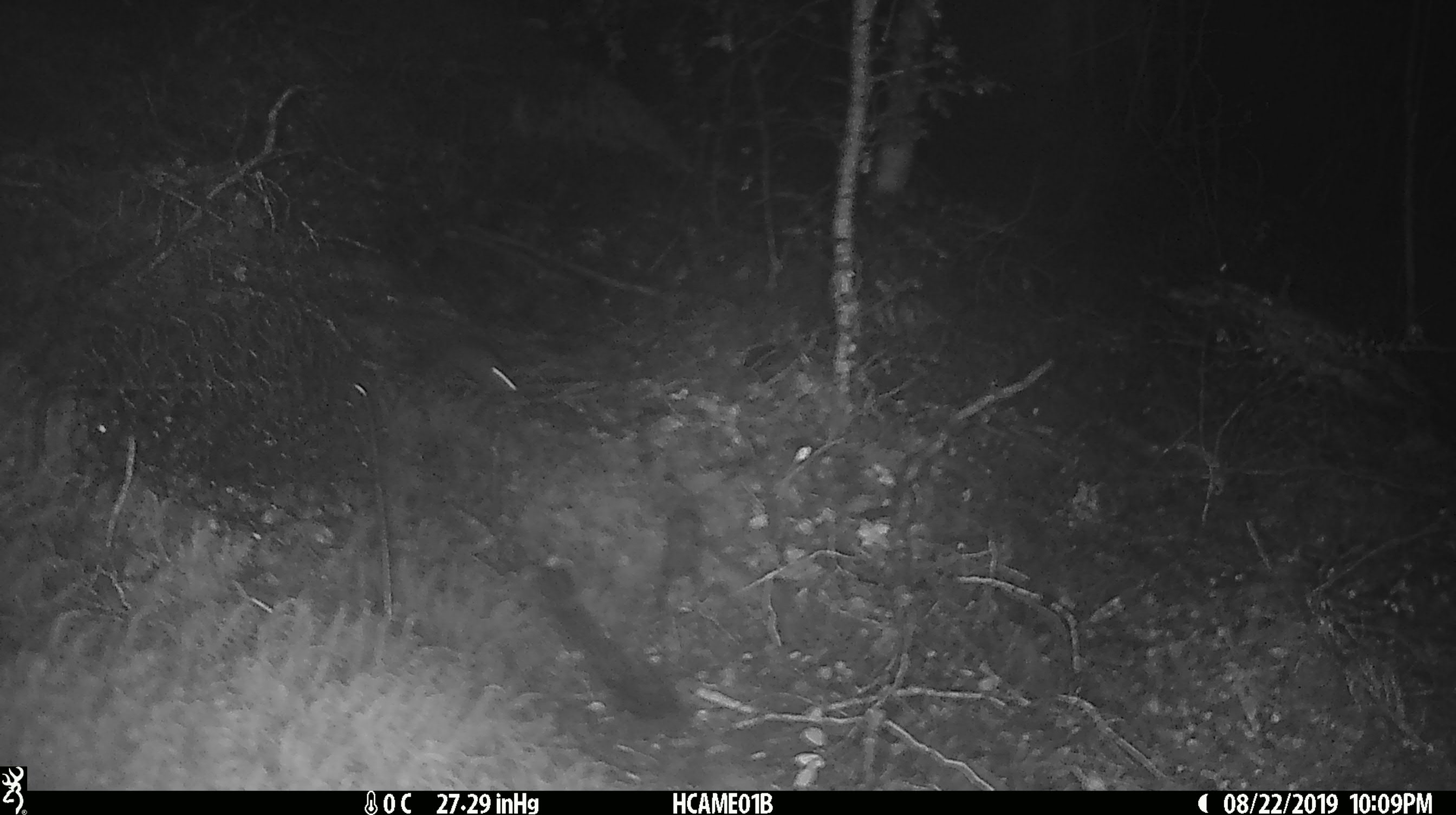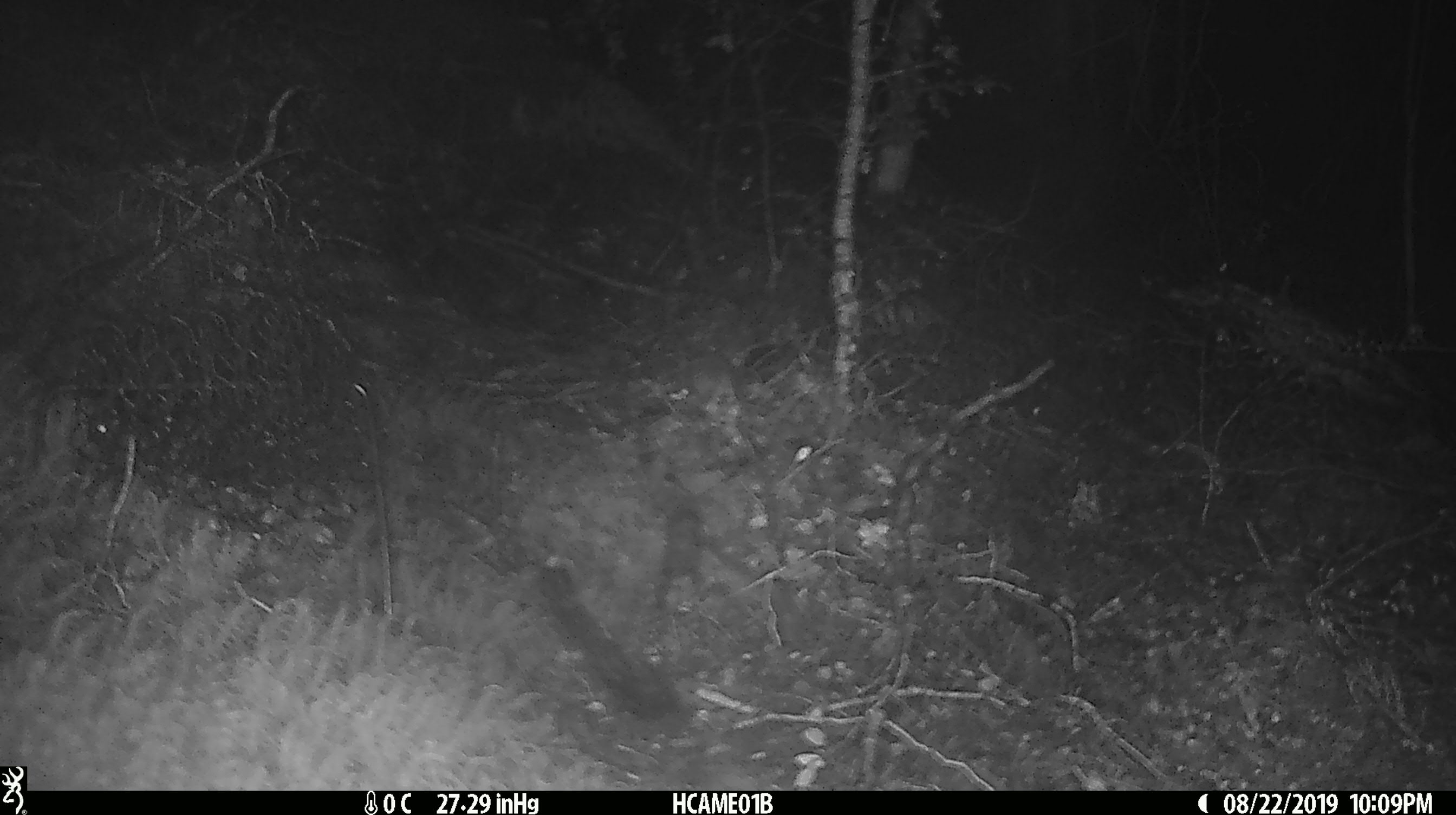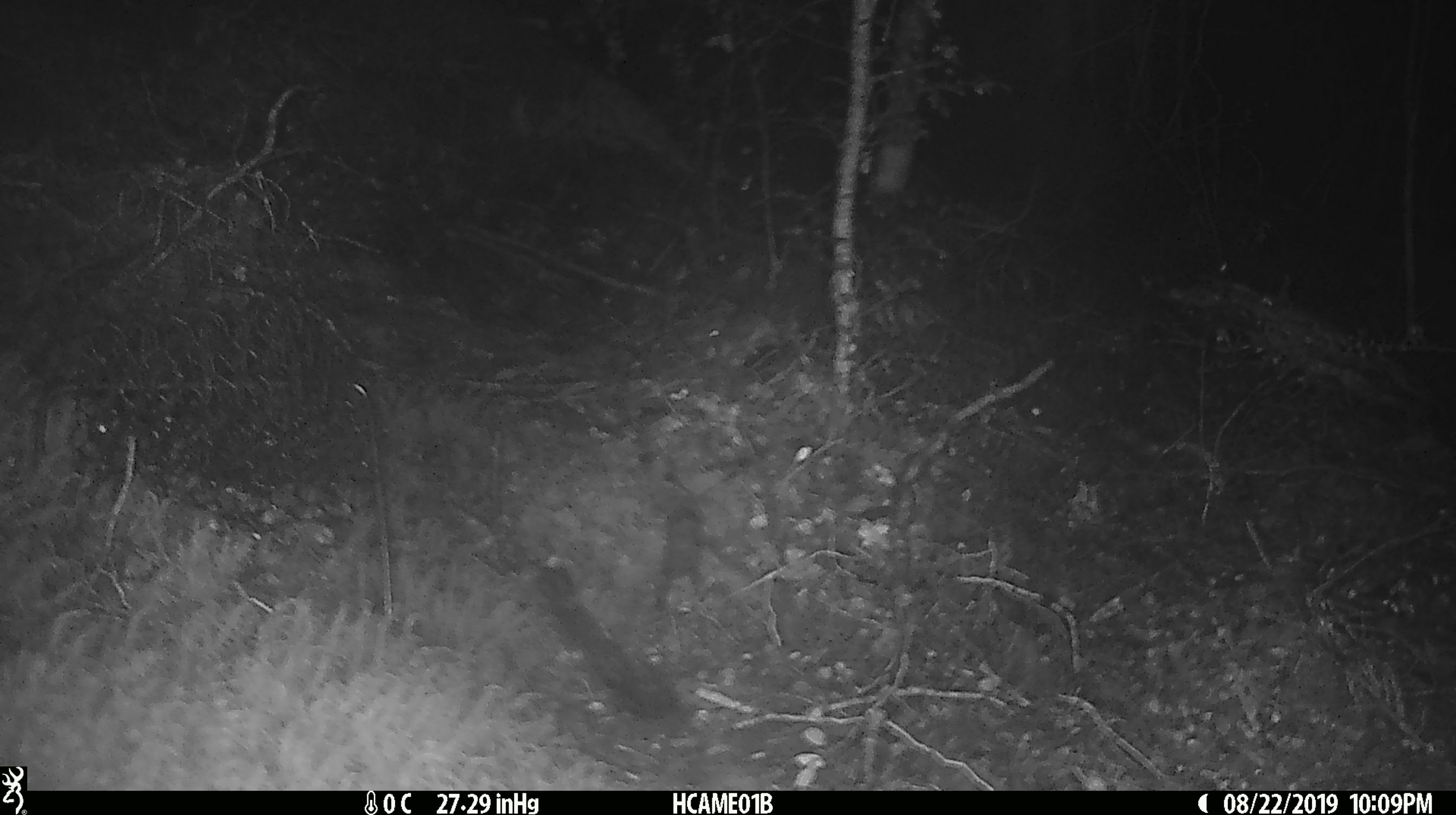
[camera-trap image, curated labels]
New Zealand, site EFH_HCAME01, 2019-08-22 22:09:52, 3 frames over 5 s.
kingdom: Animalia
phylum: Chordata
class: Mammalia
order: Rodentia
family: Muridae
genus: Mus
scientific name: Mus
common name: mouse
Mouse (Mus).